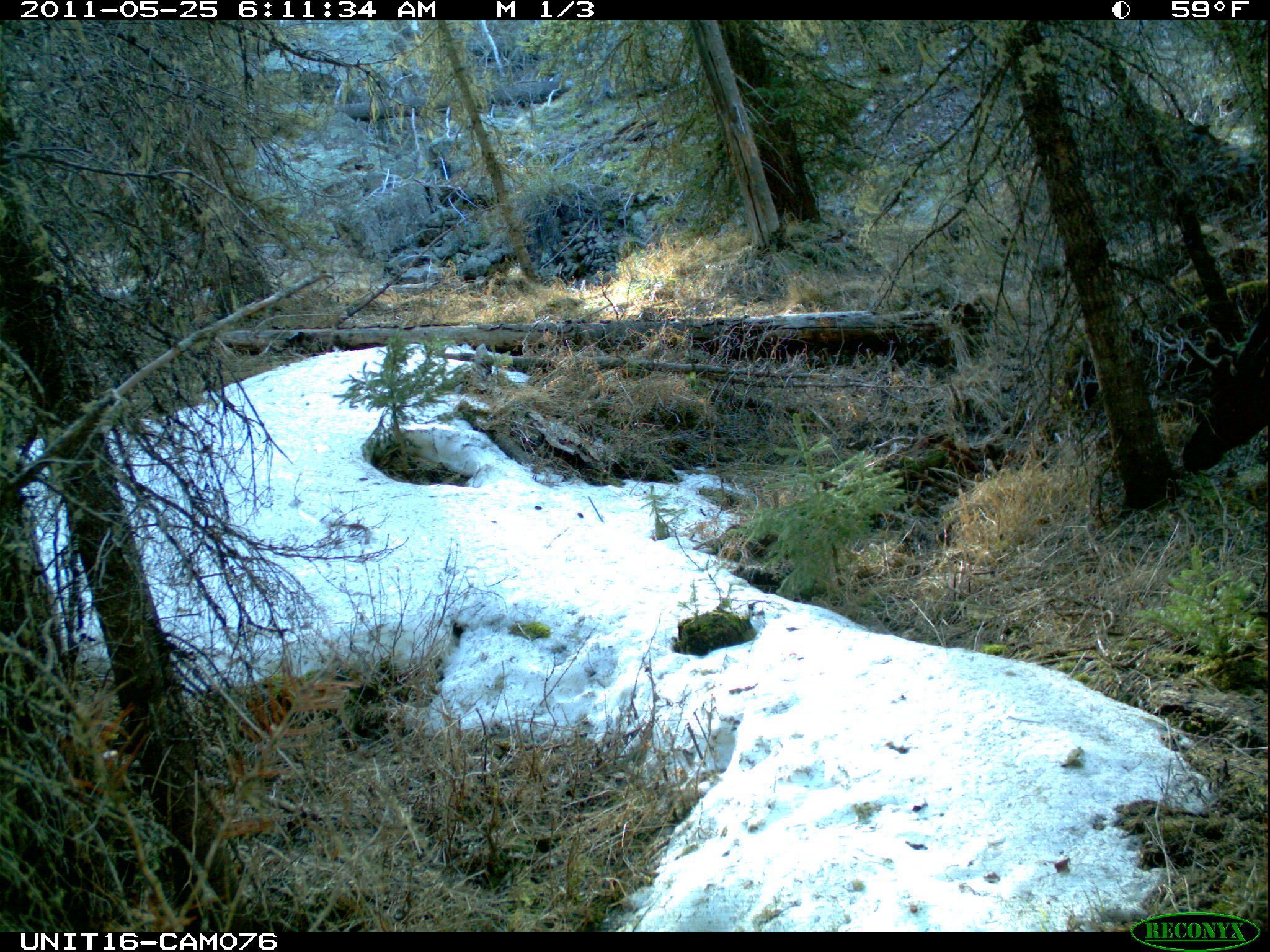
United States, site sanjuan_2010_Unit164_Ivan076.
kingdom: Animalia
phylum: Chordata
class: Mammalia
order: Artiodactyla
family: Cervidae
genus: Cervus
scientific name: Cervus elaphus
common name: red deer